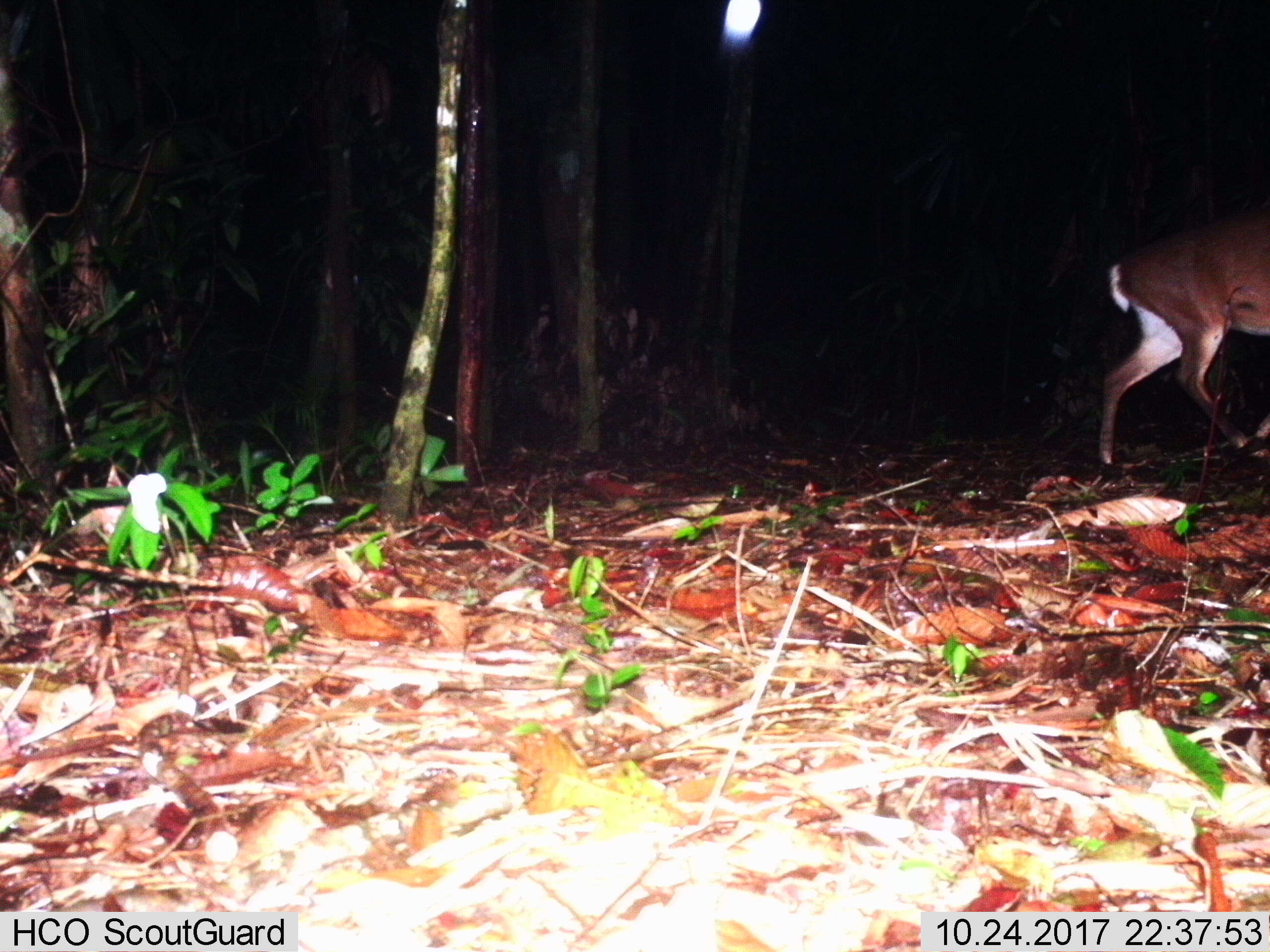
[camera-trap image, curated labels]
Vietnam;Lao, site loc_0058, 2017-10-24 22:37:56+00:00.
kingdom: Animalia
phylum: Chordata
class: Mammalia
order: Artiodactyla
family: Cervidae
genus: Muntiacus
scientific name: Muntiacus vuquangensis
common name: large-antlered muntjac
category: large antlered muntjac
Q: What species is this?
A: Large antlered muntjac (large-antlered muntjac) (Muntiacus vuquangensis).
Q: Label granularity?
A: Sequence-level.